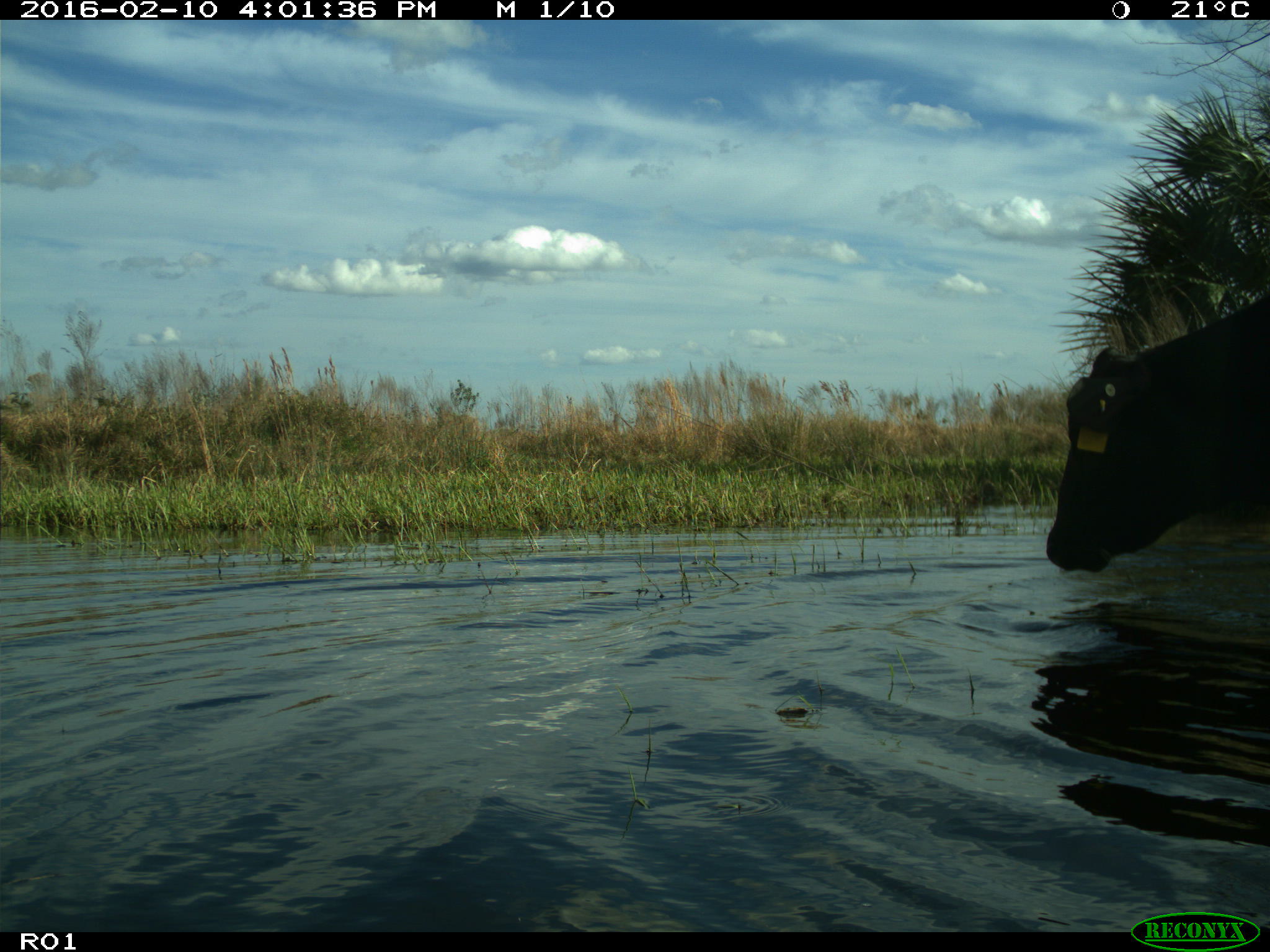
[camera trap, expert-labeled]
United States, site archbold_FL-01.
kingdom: Animalia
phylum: Chordata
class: Mammalia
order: Artiodactyla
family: Bovidae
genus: Bos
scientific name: Bos taurus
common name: domestic cow